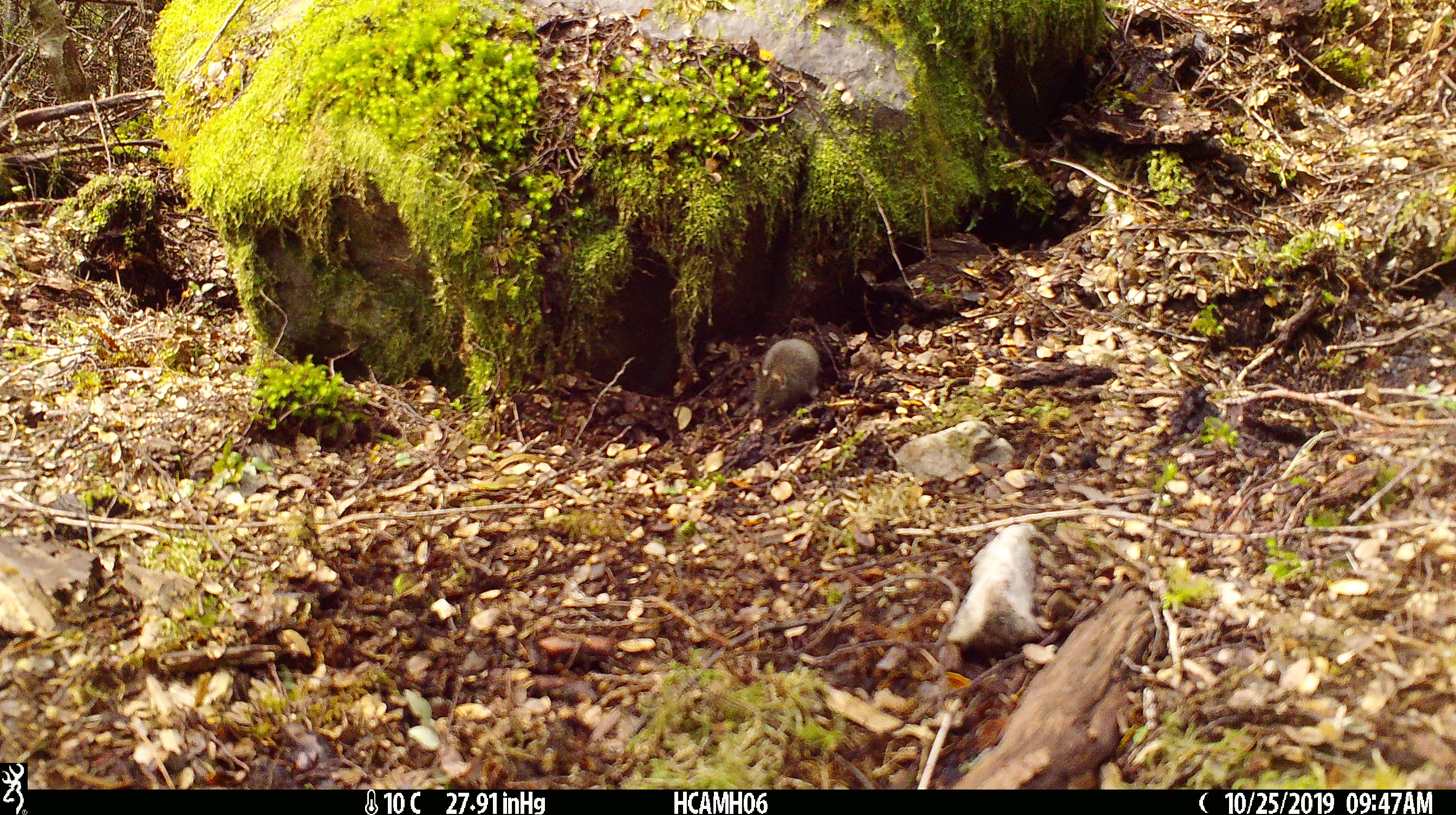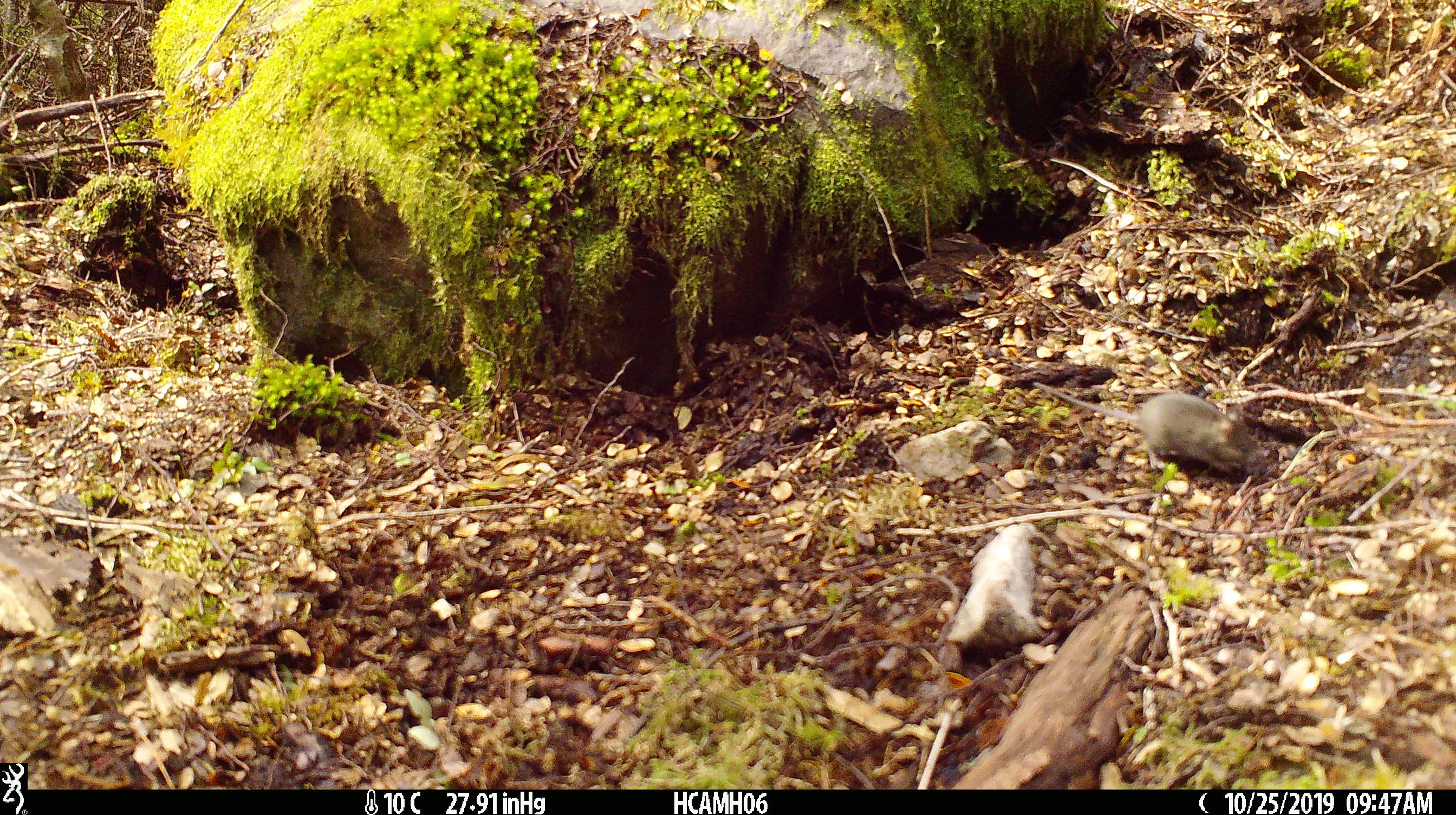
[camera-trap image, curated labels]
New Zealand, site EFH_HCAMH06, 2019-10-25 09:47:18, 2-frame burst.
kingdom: Animalia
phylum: Chordata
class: Mammalia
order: Rodentia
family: Muridae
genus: Mus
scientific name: Mus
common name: mouse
Mouse (Mus).